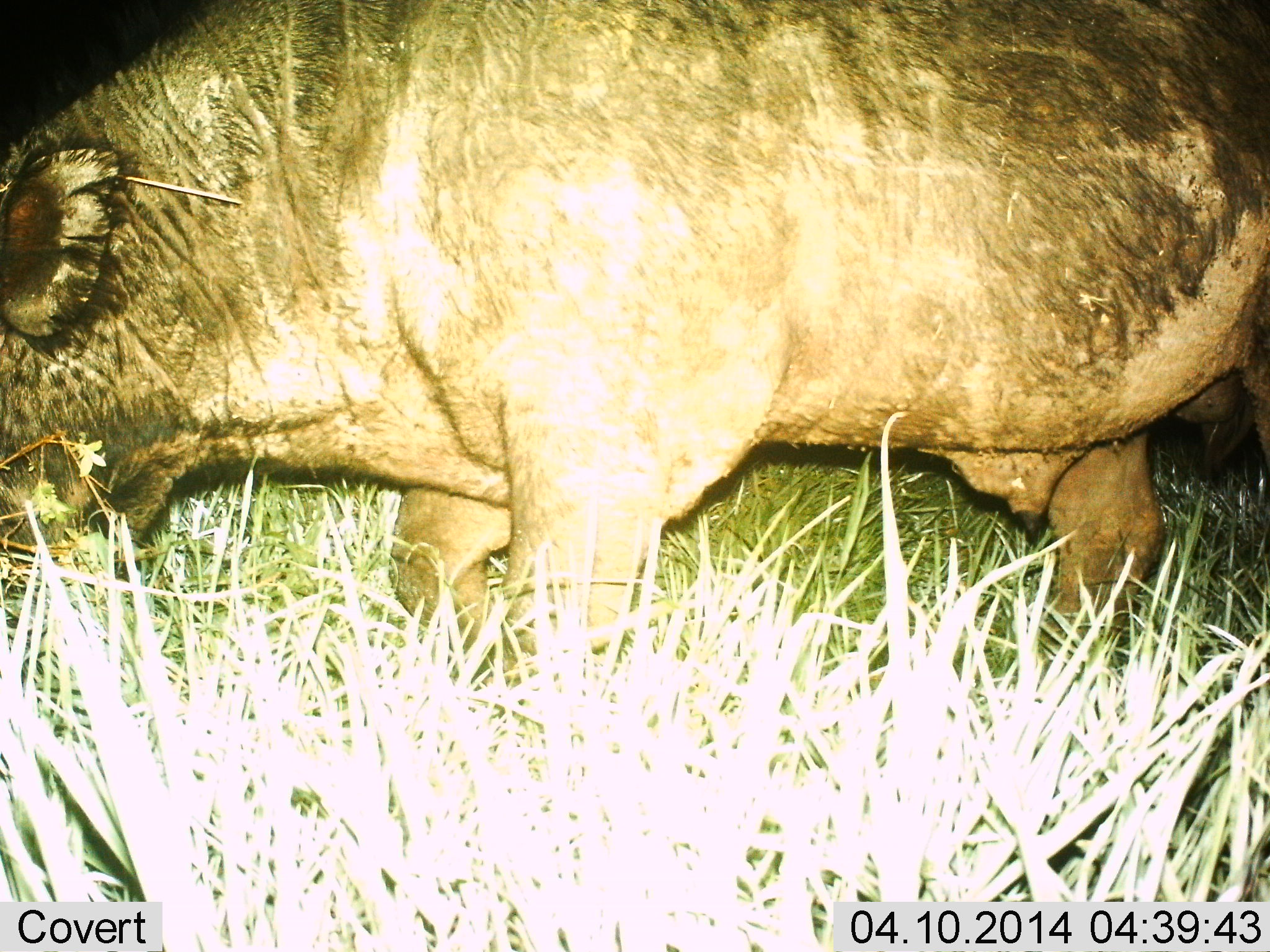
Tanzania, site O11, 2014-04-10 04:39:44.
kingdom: Animalia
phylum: Chordata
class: Mammalia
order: Artiodactyla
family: Suidae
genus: Phacochoerus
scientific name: Phacochoerus africanus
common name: warthog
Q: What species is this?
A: Warthog (Phacochoerus africanus).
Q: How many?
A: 1.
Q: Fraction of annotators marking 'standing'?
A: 11%.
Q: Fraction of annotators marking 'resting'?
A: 0%.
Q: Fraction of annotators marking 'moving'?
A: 67%.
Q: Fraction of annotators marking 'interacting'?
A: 0%.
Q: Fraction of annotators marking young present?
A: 0%.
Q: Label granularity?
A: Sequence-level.